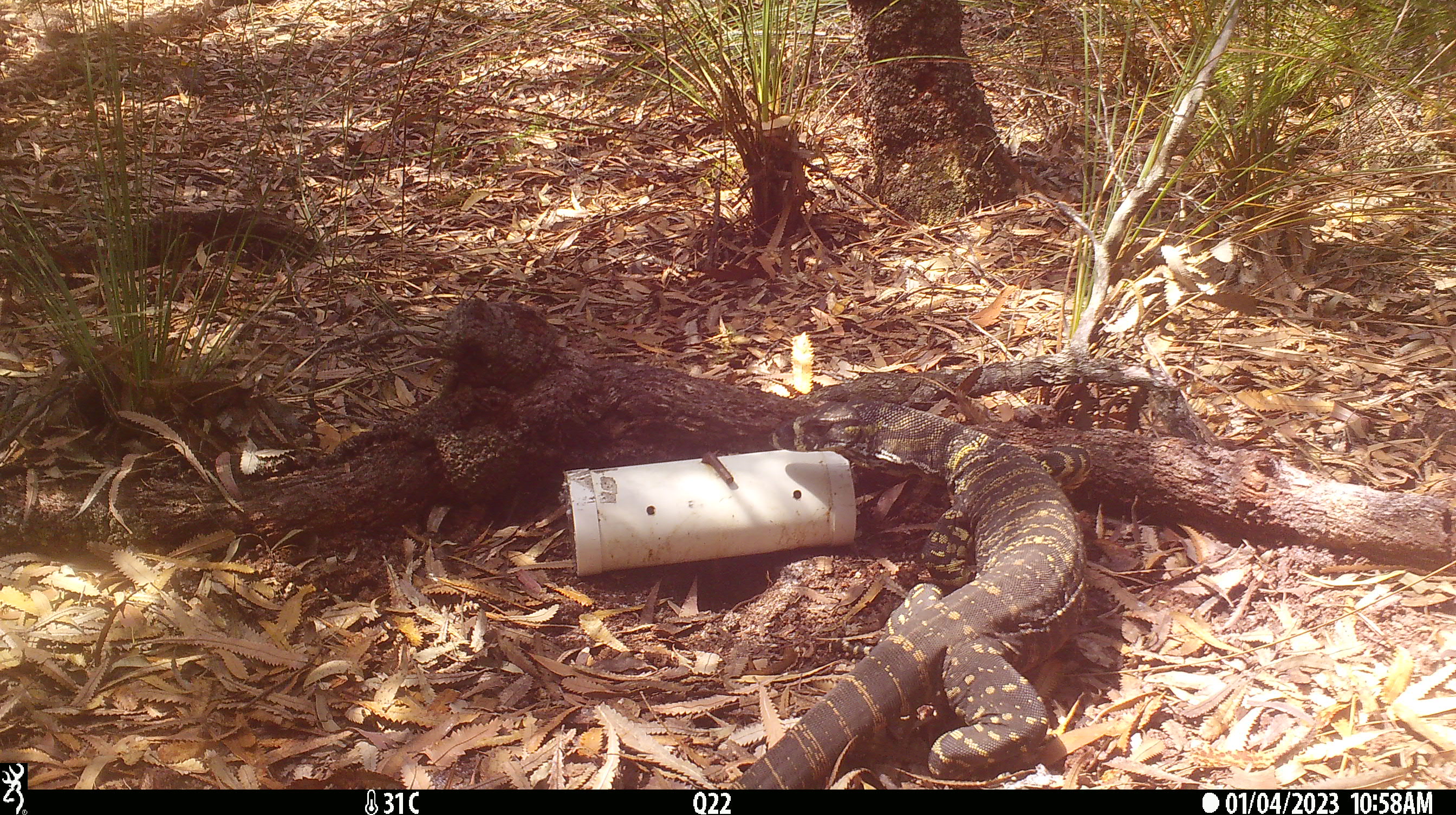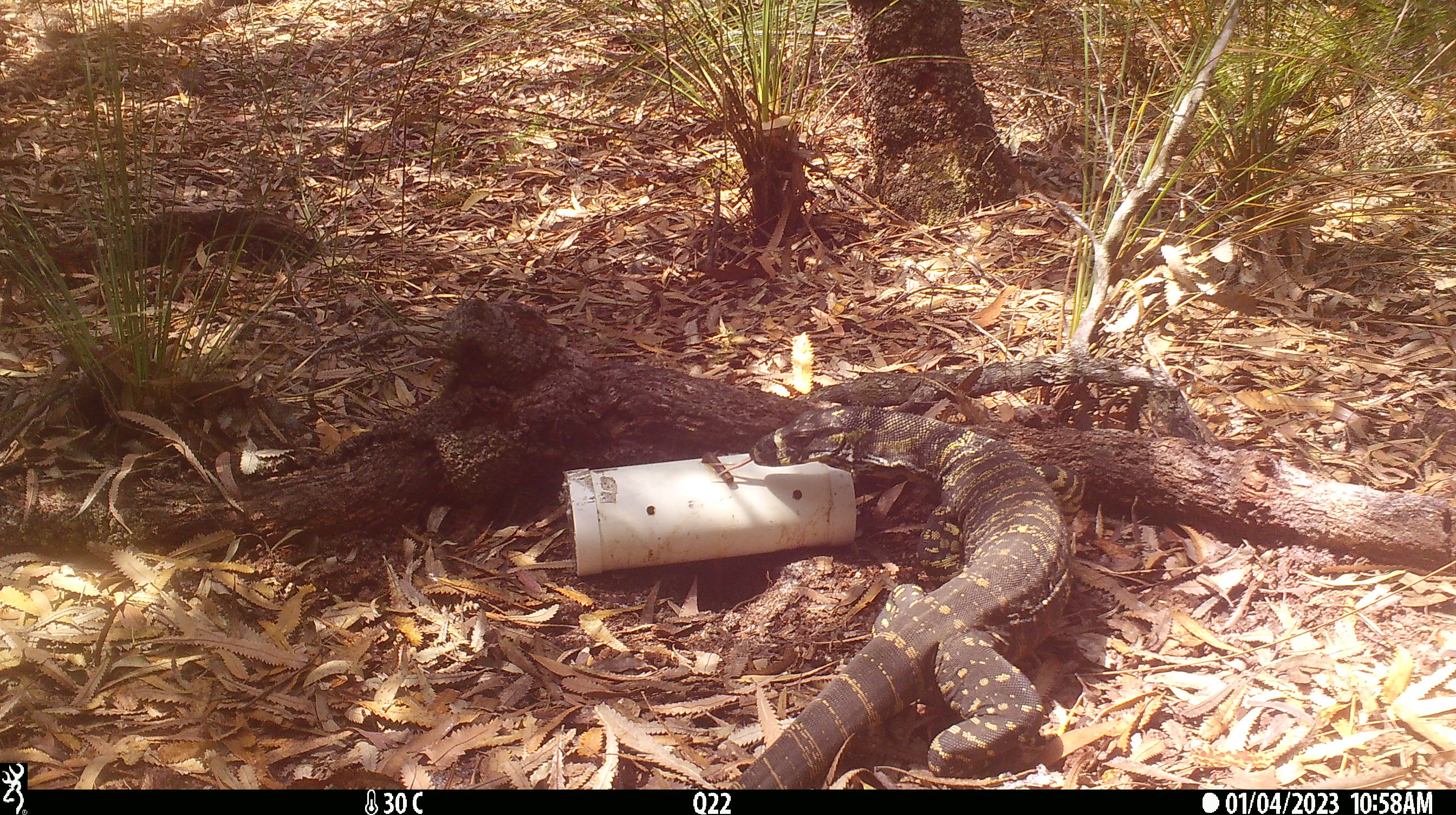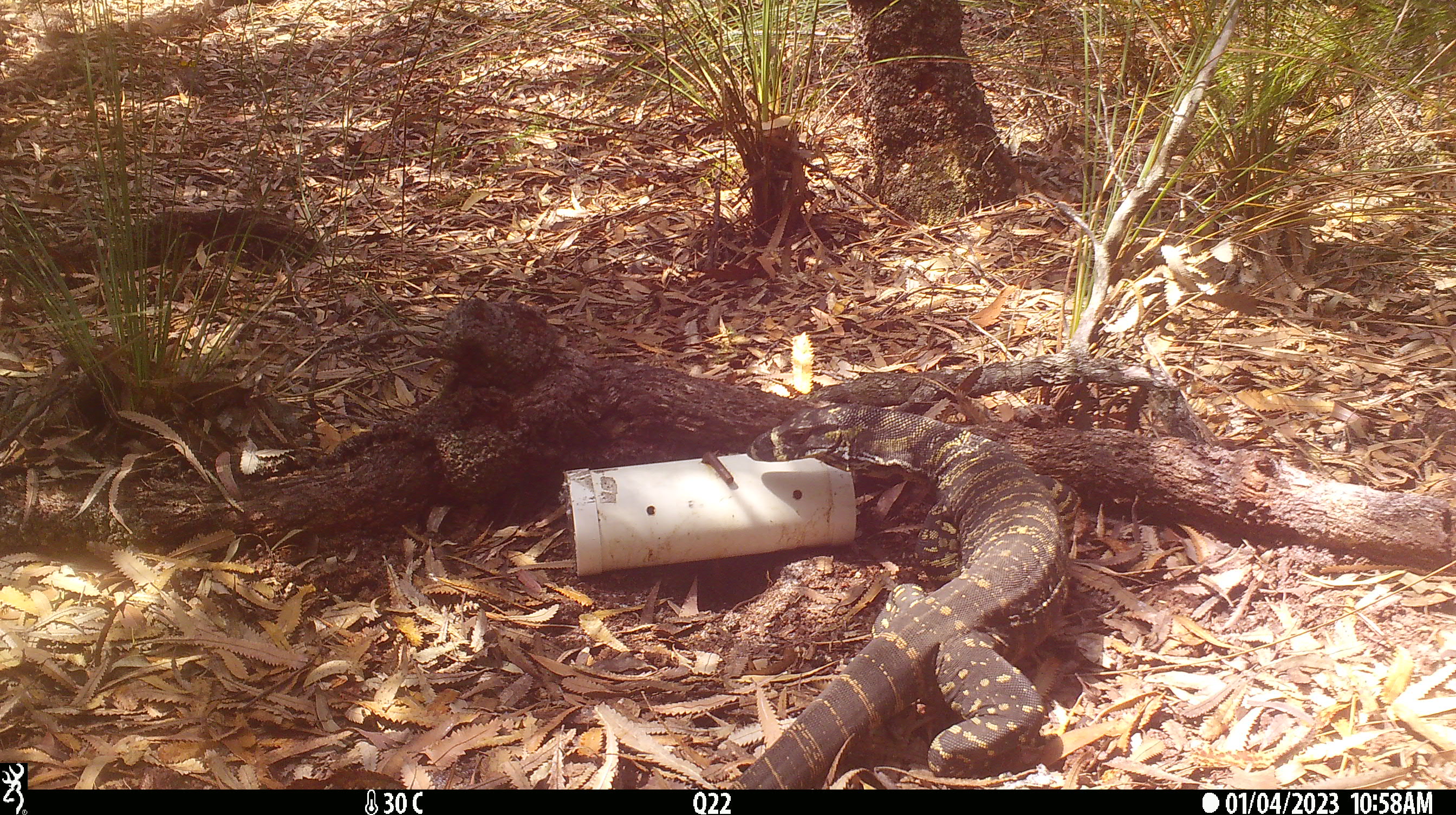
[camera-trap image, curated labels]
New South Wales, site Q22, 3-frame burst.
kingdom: Animalia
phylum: Chordata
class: Reptilia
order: Squamata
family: Varanidae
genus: Varanus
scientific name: Varanus varius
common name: lace monitor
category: goanna